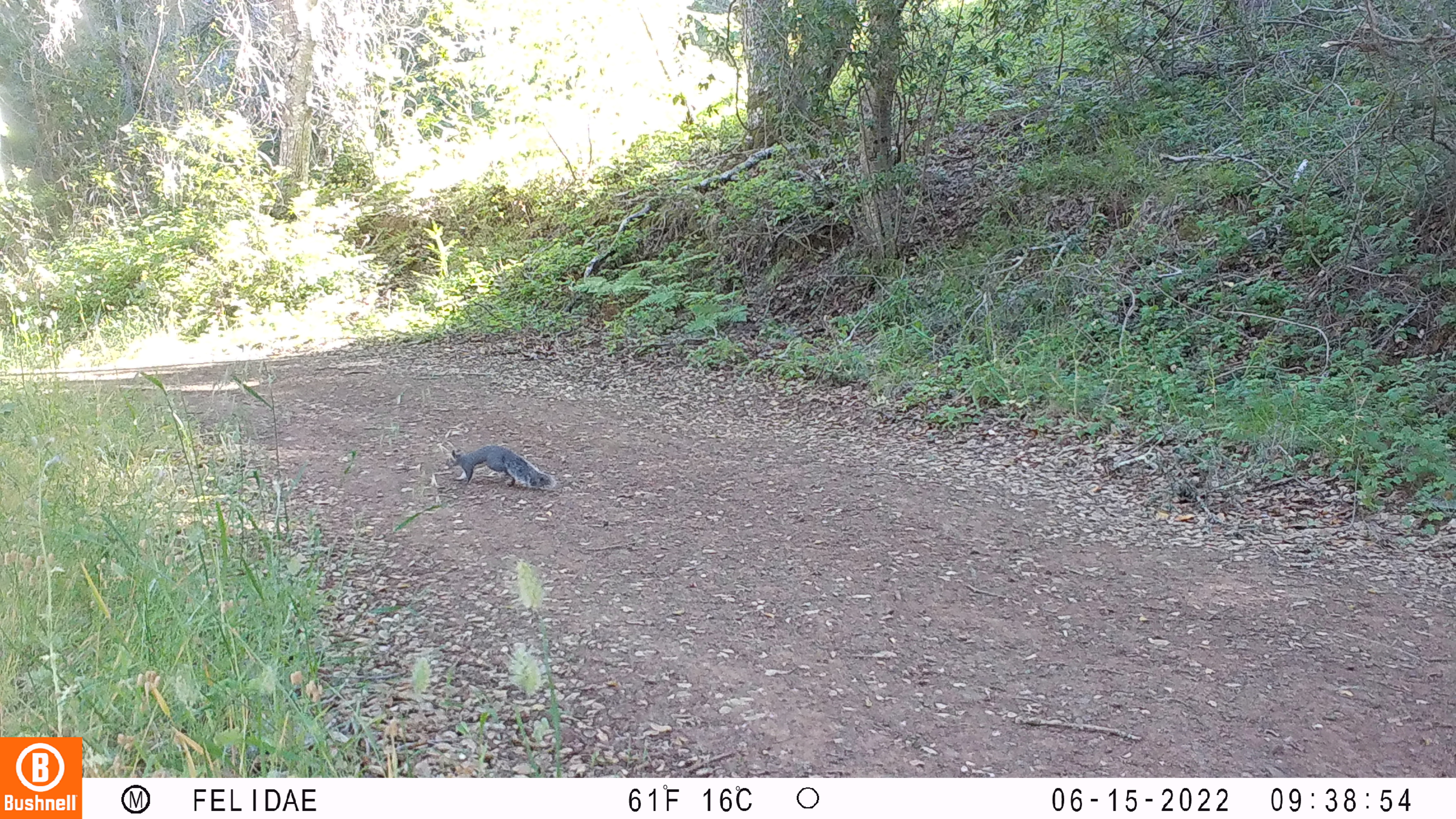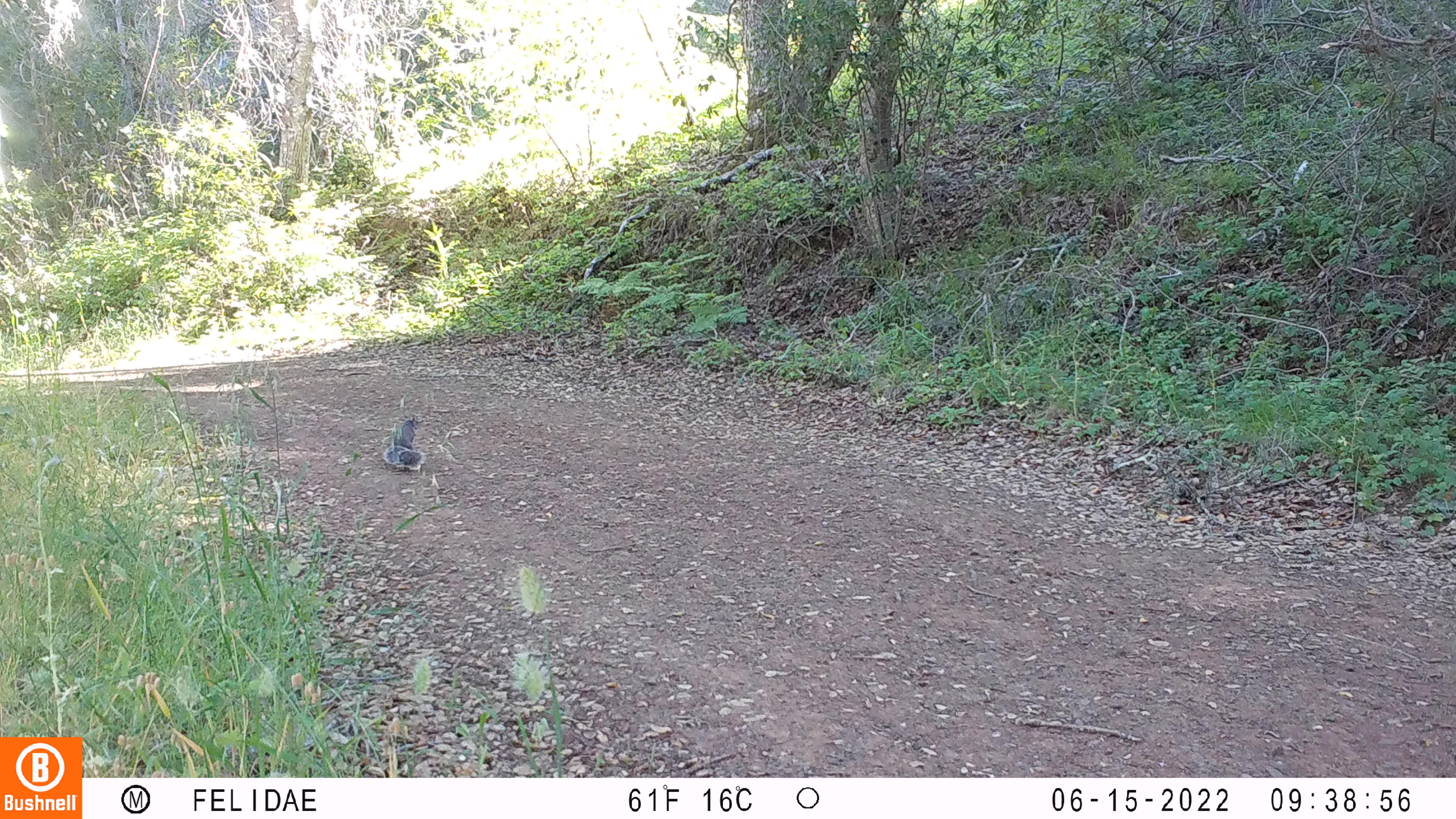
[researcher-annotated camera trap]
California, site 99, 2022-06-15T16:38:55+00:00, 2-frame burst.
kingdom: Animalia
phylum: Chordata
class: Mammalia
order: Rodentia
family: Sciuridae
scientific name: Sciuridae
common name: squirrel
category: unknown squirrel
Unknown squirrel (squirrel) (Sciuridae).